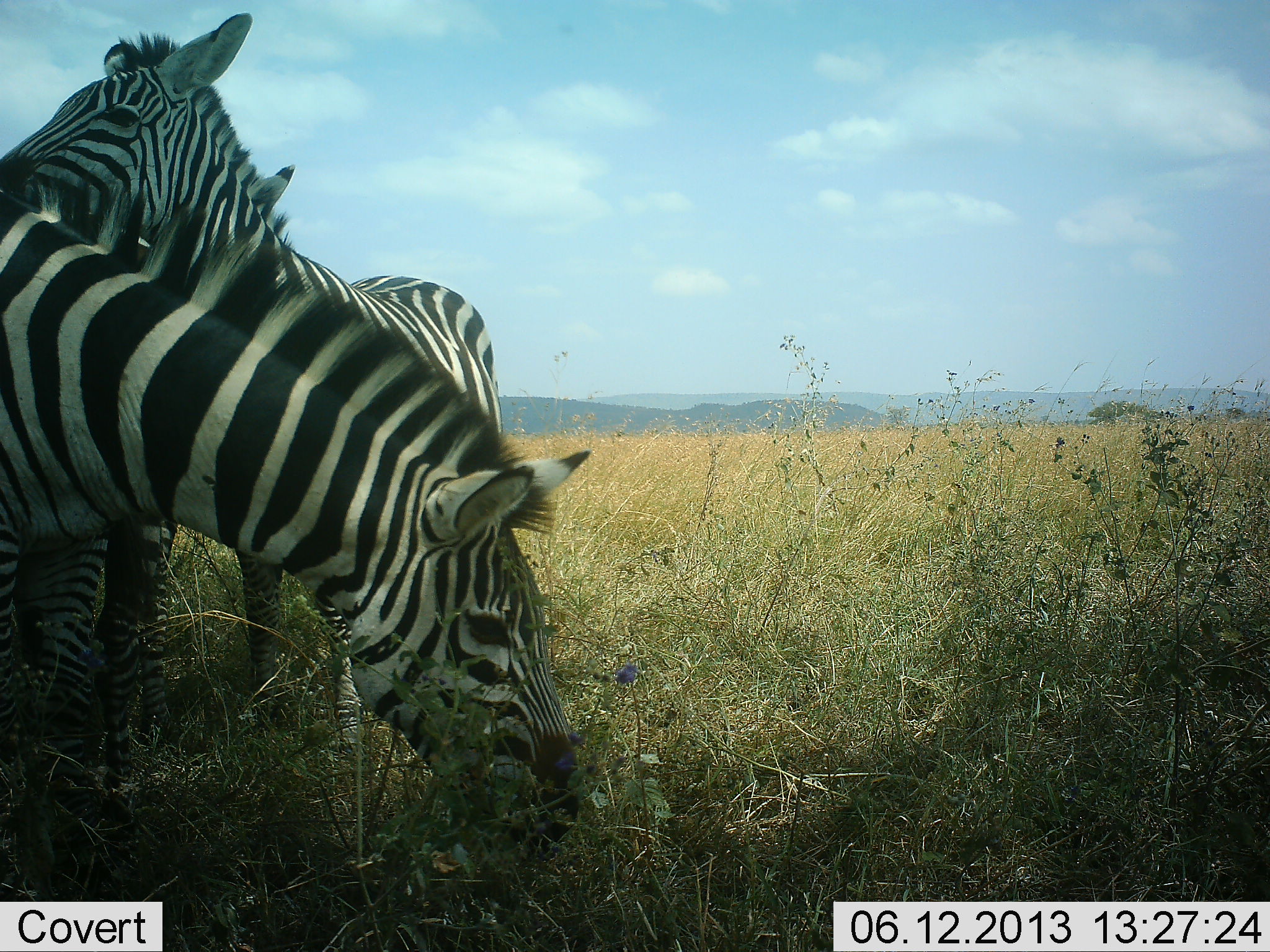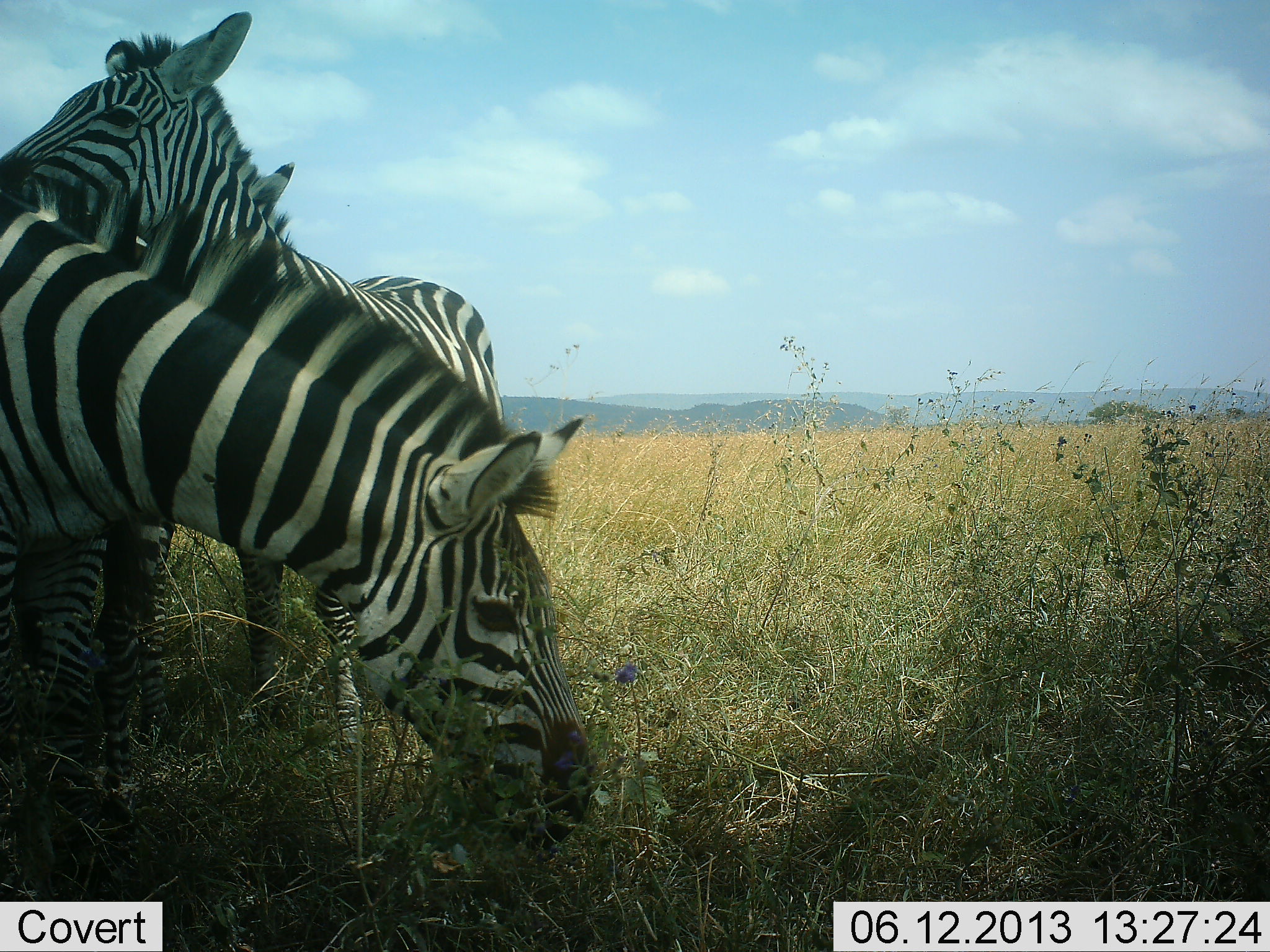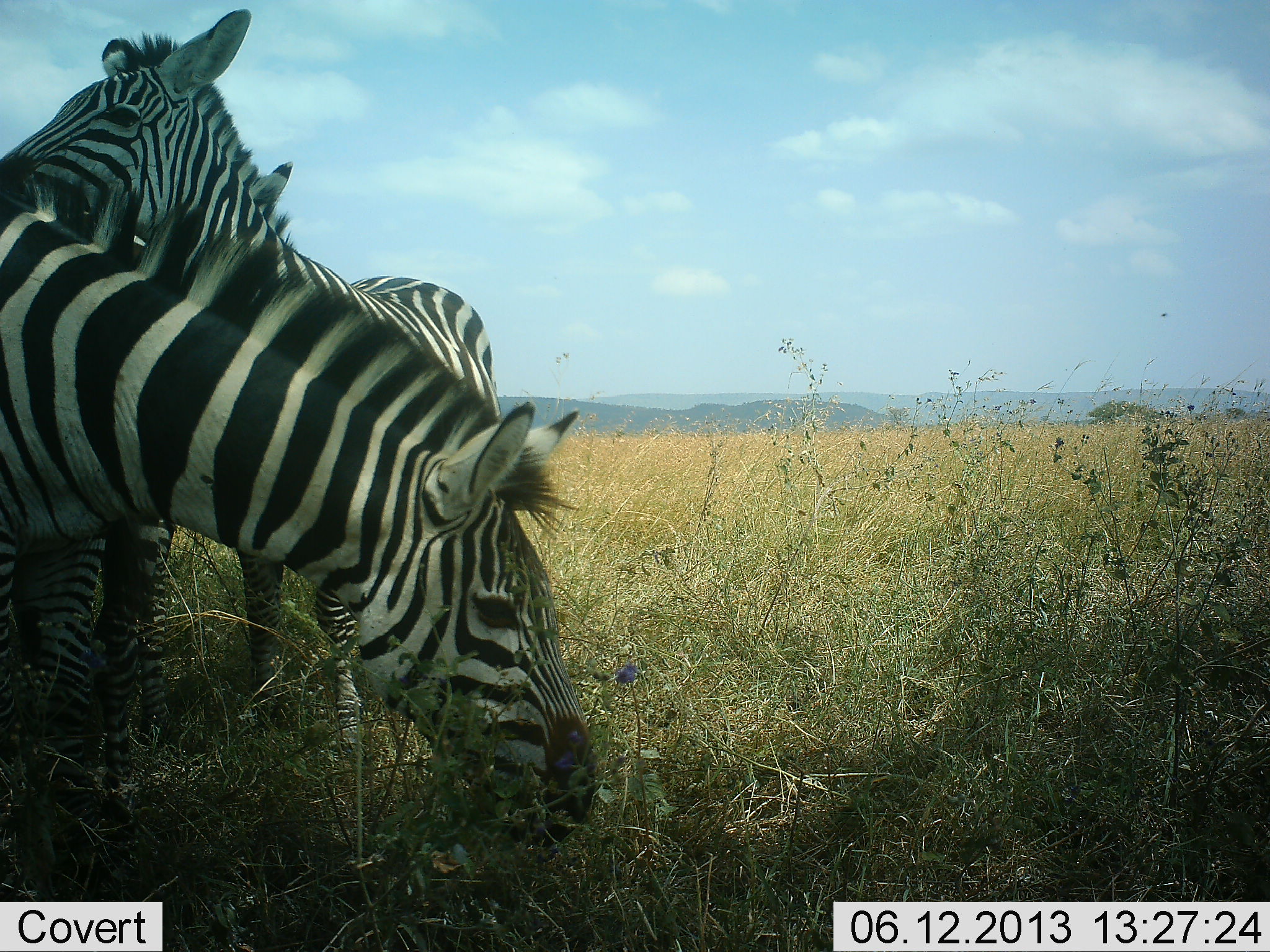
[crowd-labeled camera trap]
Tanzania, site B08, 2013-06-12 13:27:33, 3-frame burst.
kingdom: Animalia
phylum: Chordata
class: Mammalia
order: Perissodactyla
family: Equidae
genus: Equus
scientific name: Equus quagga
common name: plains zebra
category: zebra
Zebra (plains zebra) (Equus quagga), count 2. Behavior (volunteer vote fractions): standing 72%, resting 3%, moving 0%, interacting 33%. Young present (vote fraction): 0%. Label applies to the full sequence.